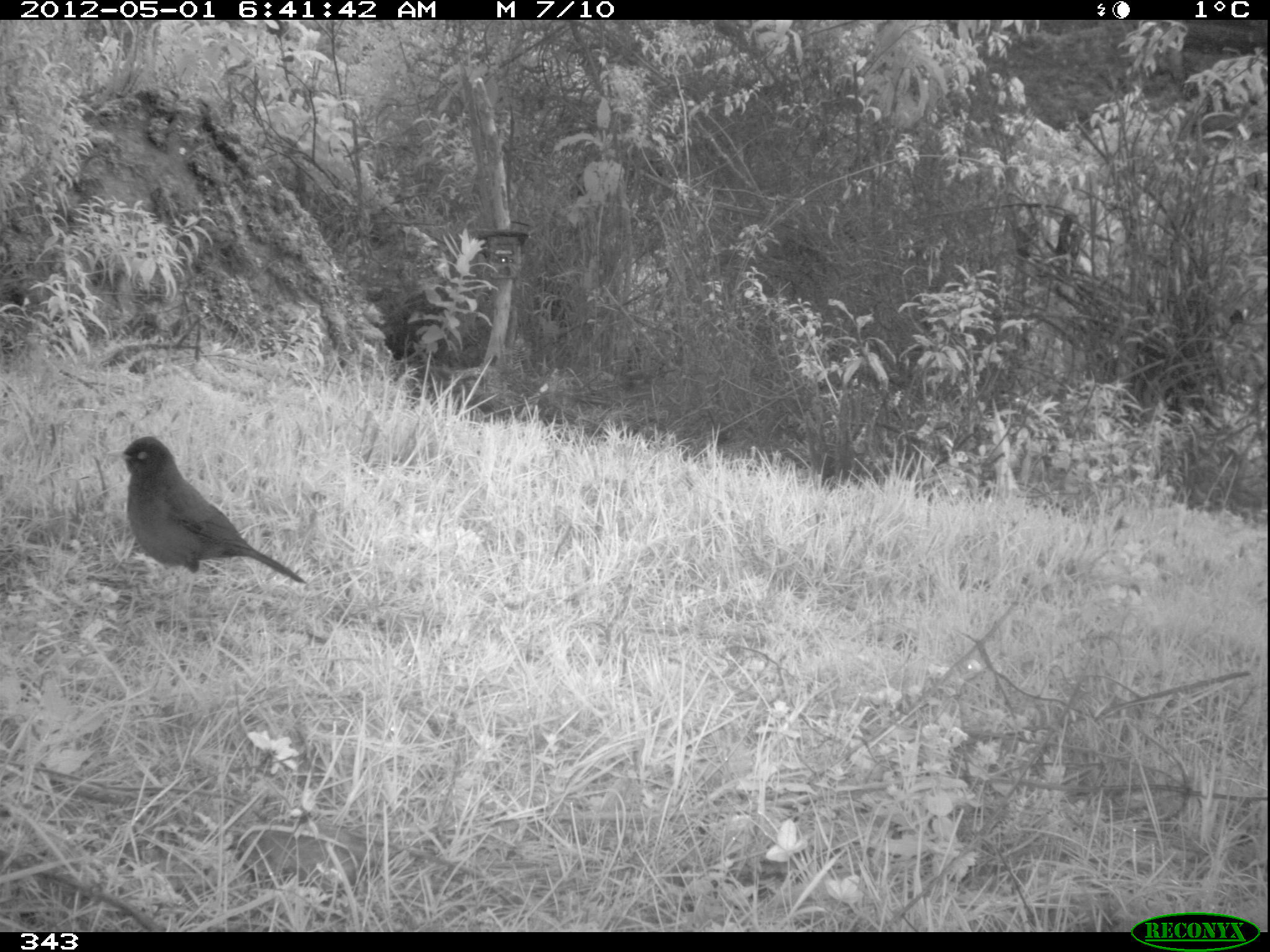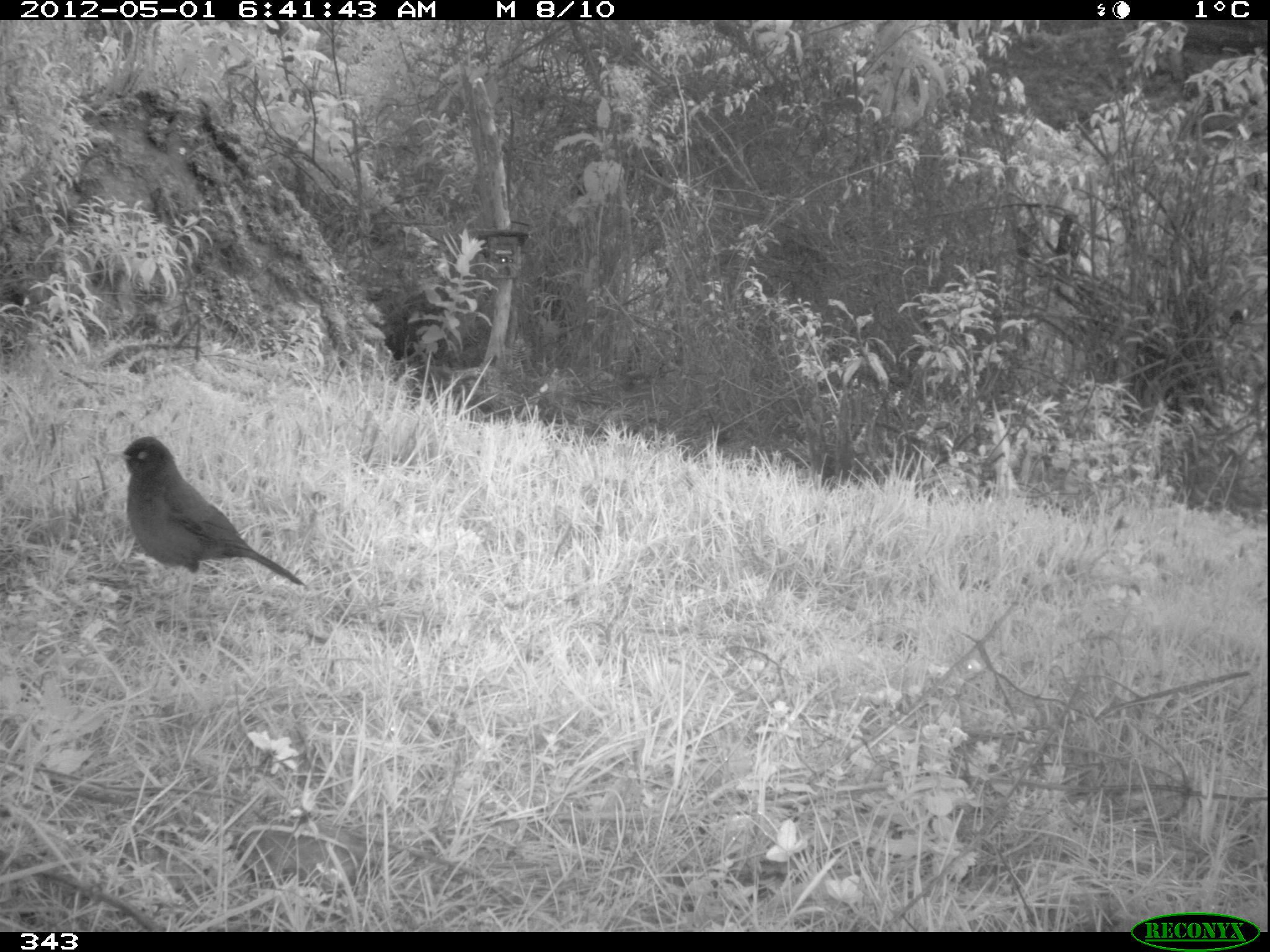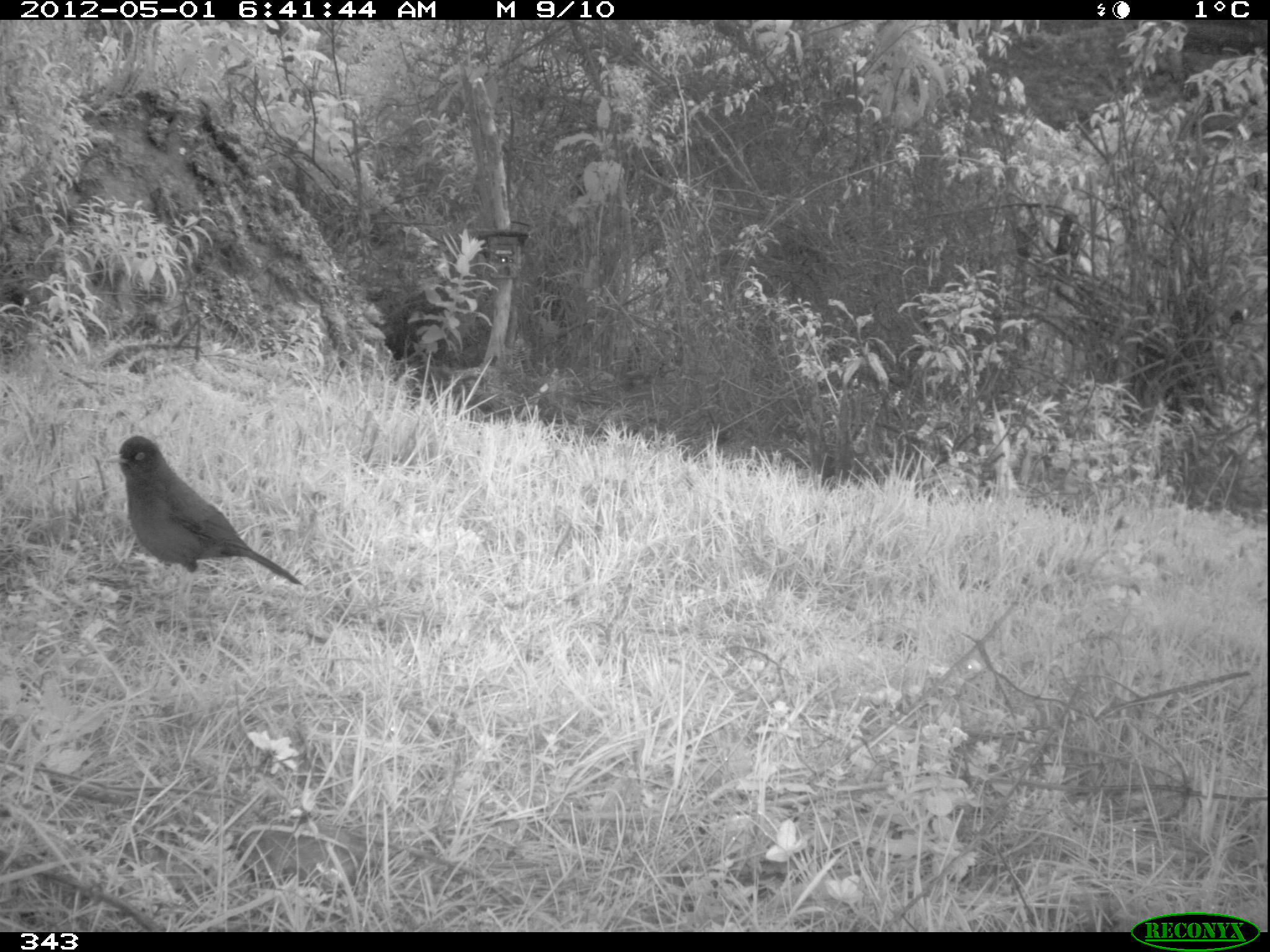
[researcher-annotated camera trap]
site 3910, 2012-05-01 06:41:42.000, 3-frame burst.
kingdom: Animalia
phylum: Chordata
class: Aves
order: Passeriformes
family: Turdidae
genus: Turdus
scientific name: Turdus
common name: true thrushes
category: turdus sp